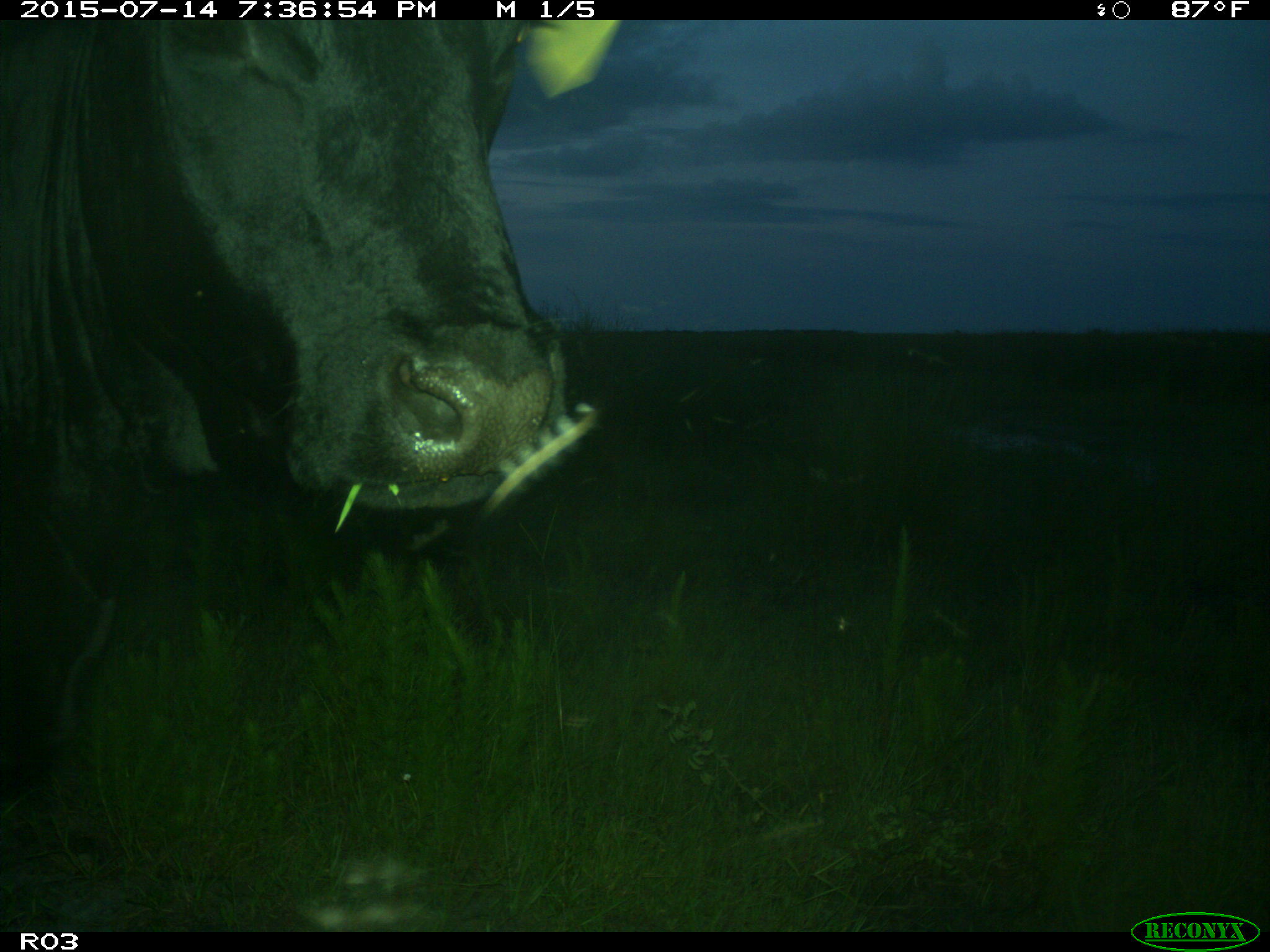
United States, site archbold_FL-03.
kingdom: Animalia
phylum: Chordata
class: Mammalia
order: Artiodactyla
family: Bovidae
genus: Bos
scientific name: Bos taurus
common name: domestic cow